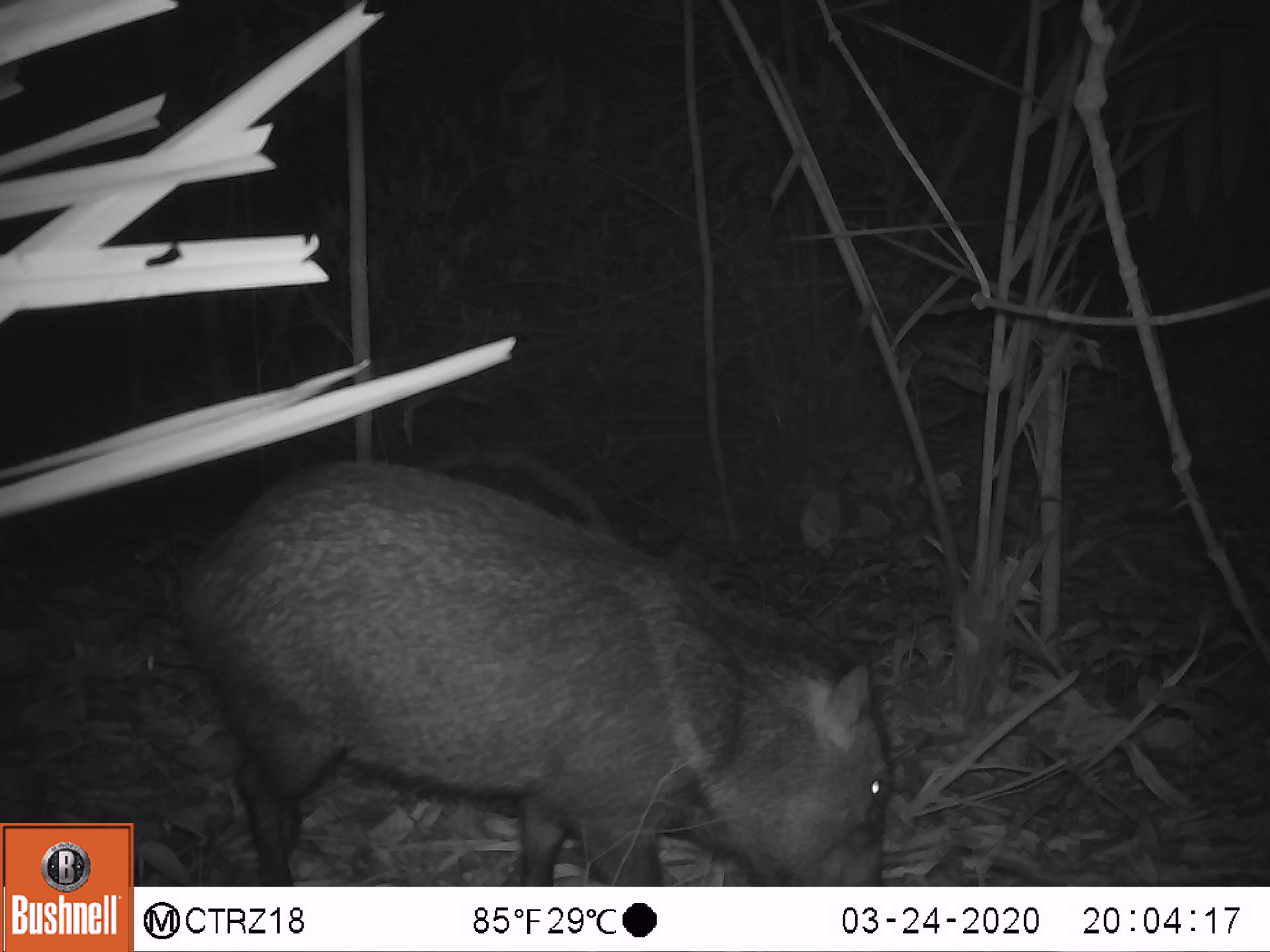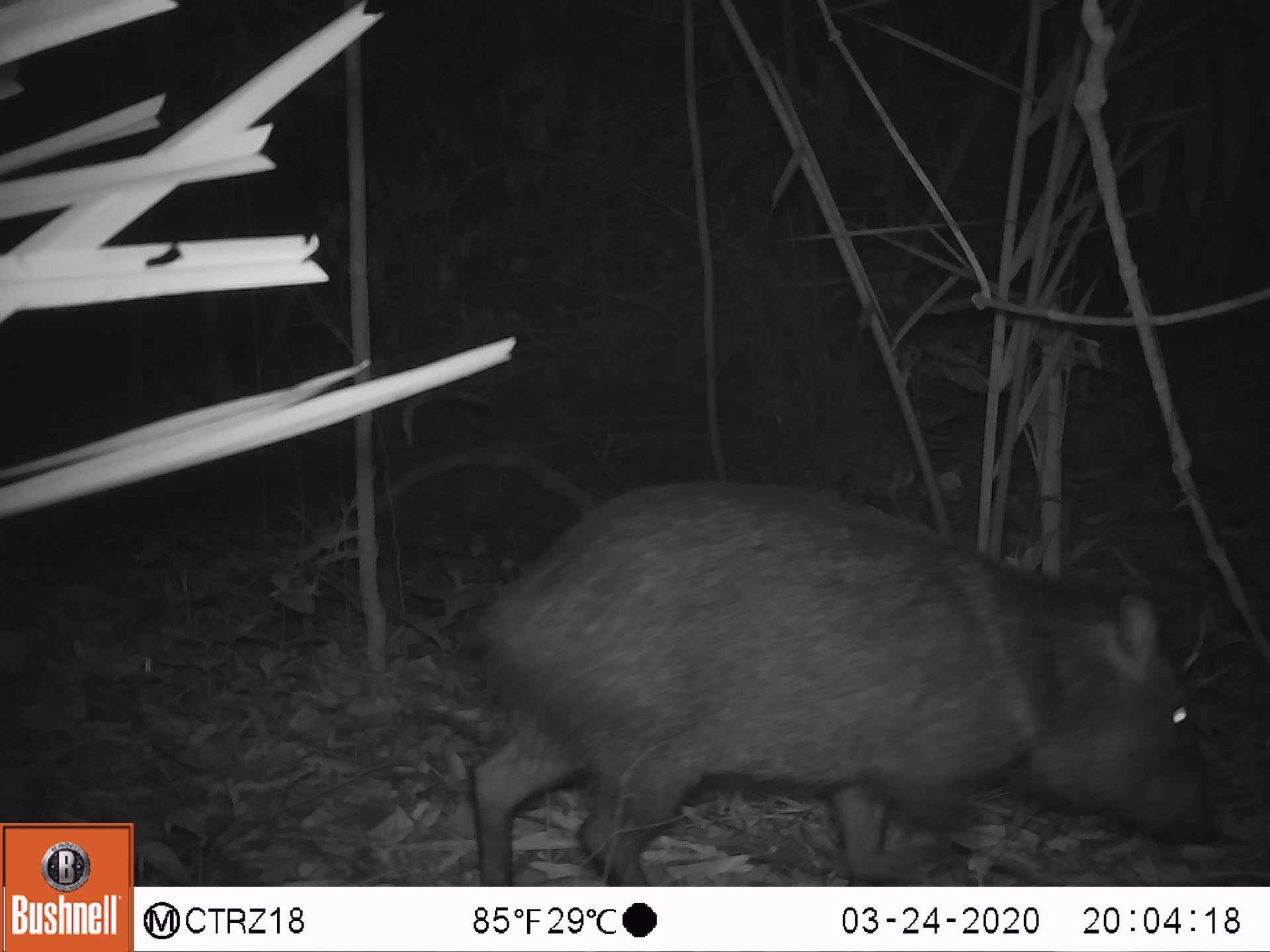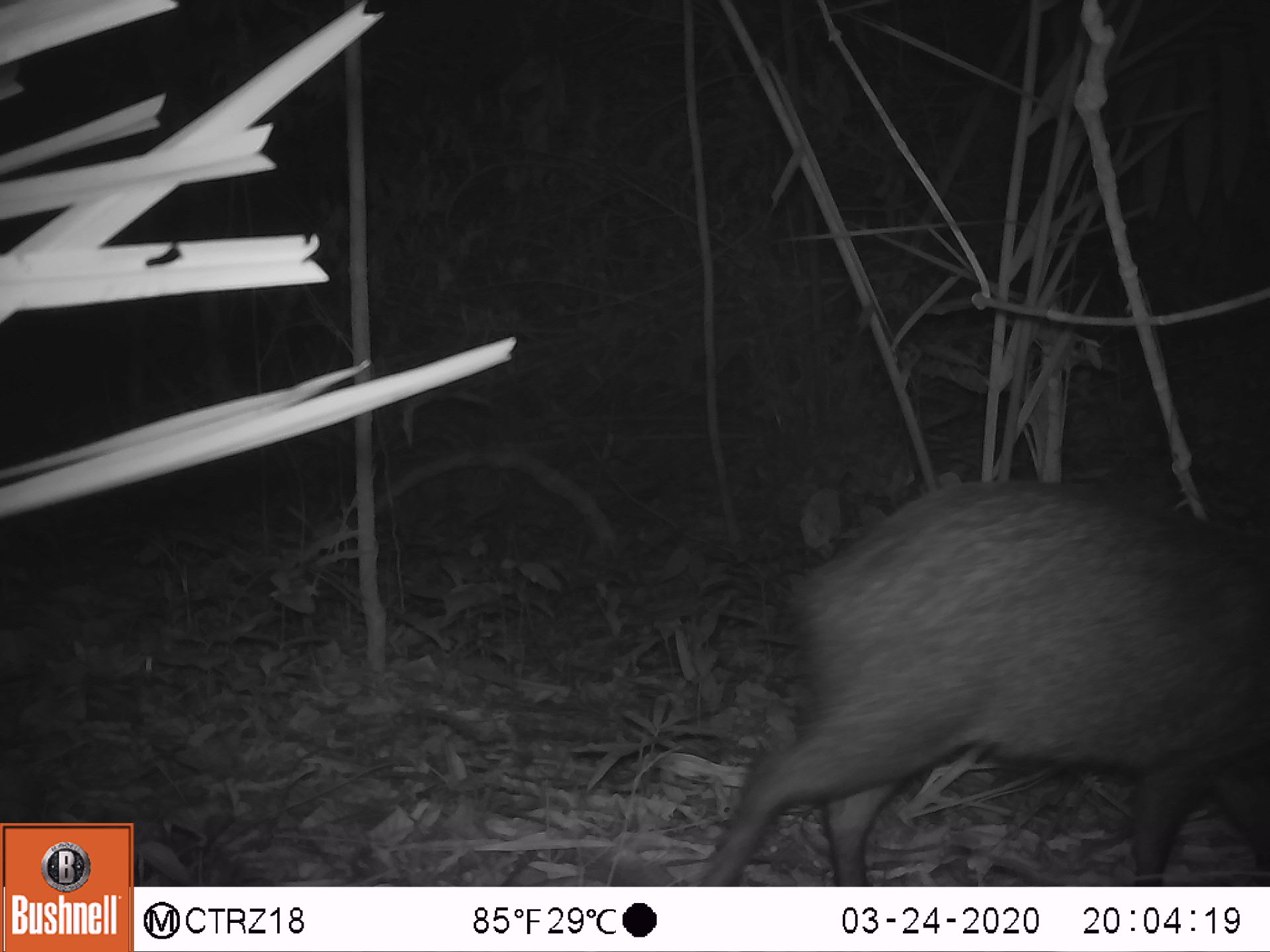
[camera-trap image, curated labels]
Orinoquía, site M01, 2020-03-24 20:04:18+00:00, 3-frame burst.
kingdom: Animalia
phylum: Chordata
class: Mammalia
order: Artiodactyla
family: Tayassuidae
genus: Pecari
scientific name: Pecari tajacu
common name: collared peccary